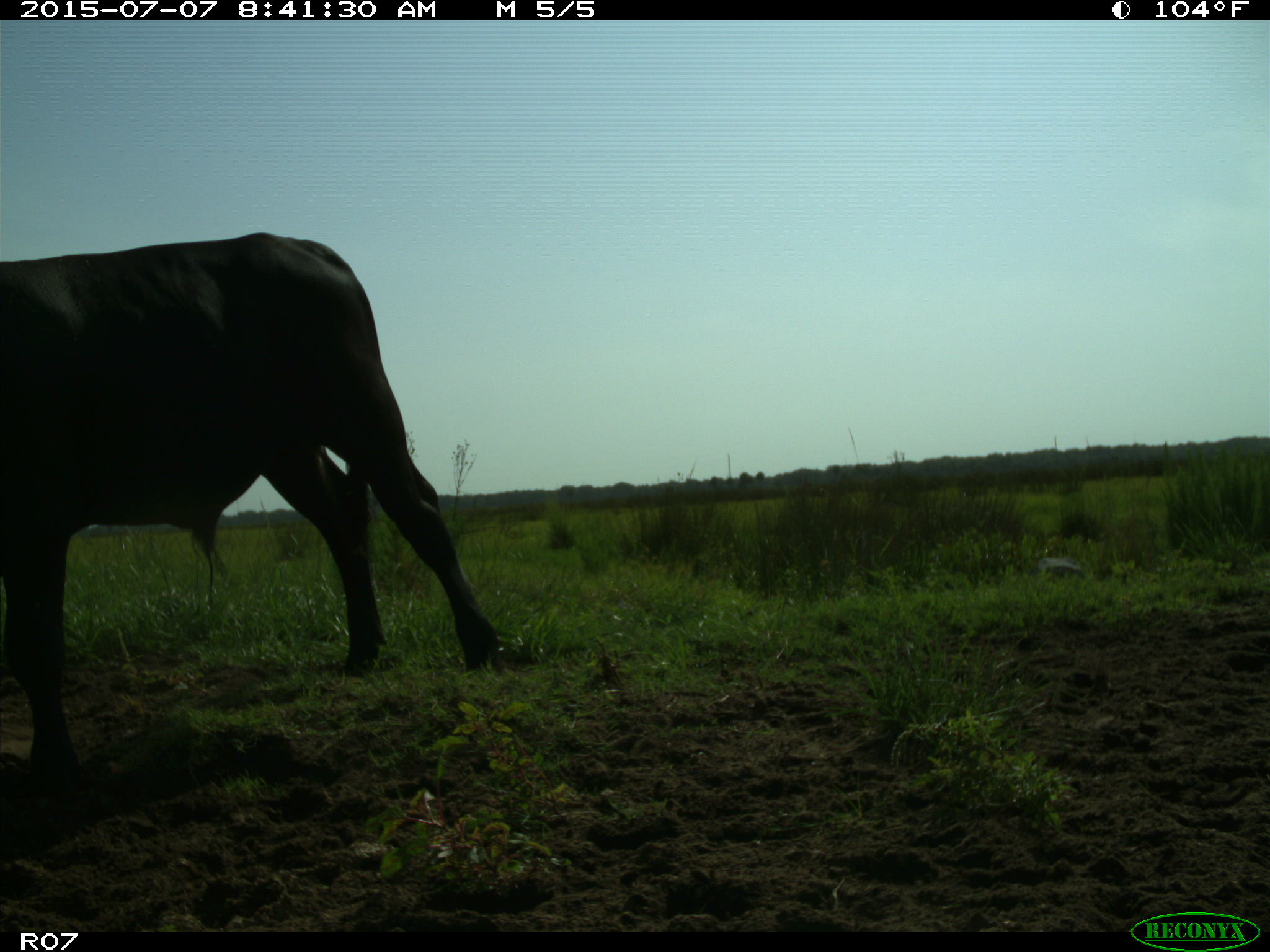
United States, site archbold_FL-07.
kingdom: Animalia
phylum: Chordata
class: Mammalia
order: Artiodactyla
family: Bovidae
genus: Bos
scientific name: Bos taurus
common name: domestic cow